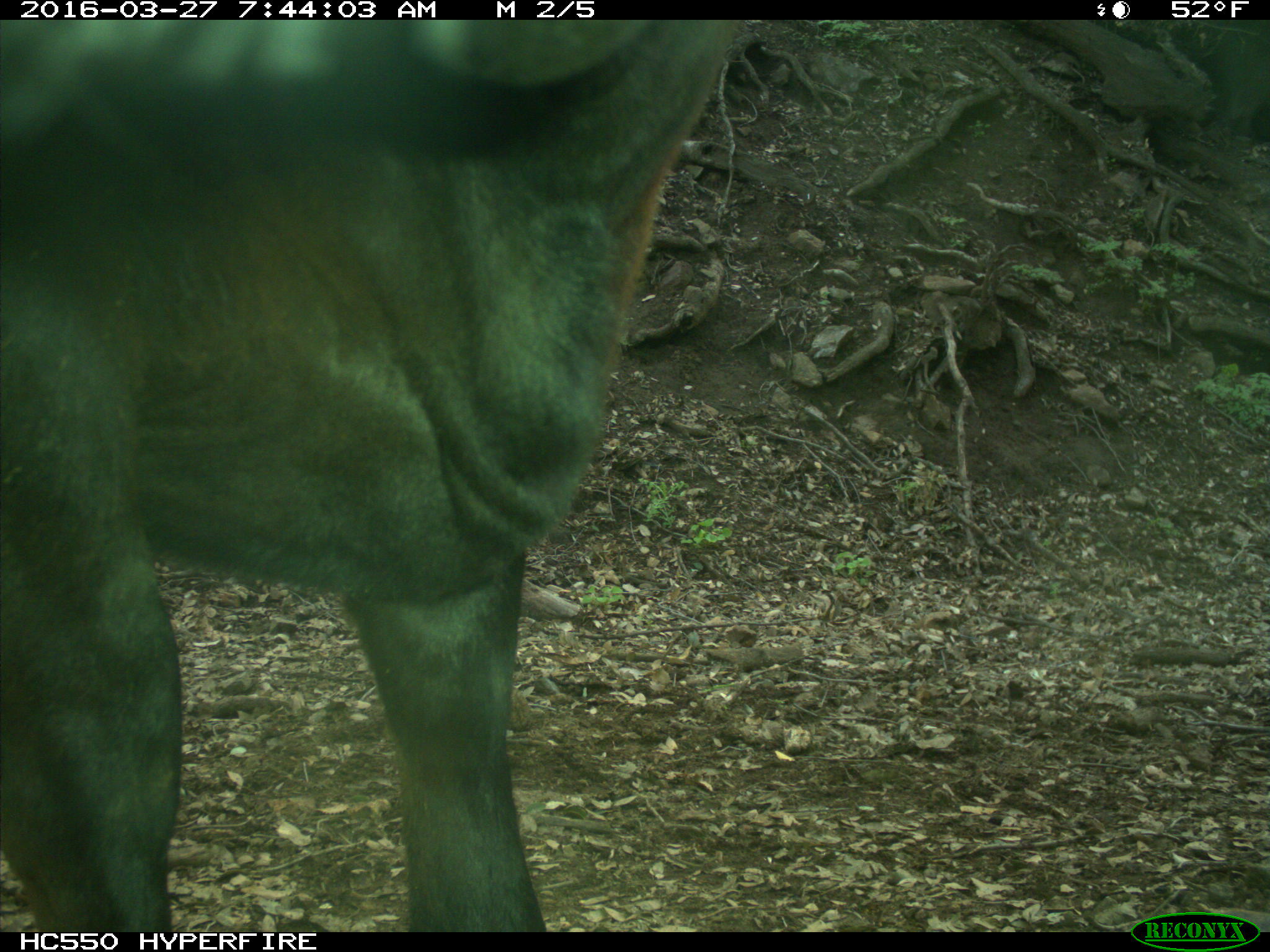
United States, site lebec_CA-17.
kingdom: Animalia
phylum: Chordata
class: Mammalia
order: Artiodactyla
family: Bovidae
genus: Bos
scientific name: Bos taurus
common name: domestic cow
Bos taurus (domestic cow).